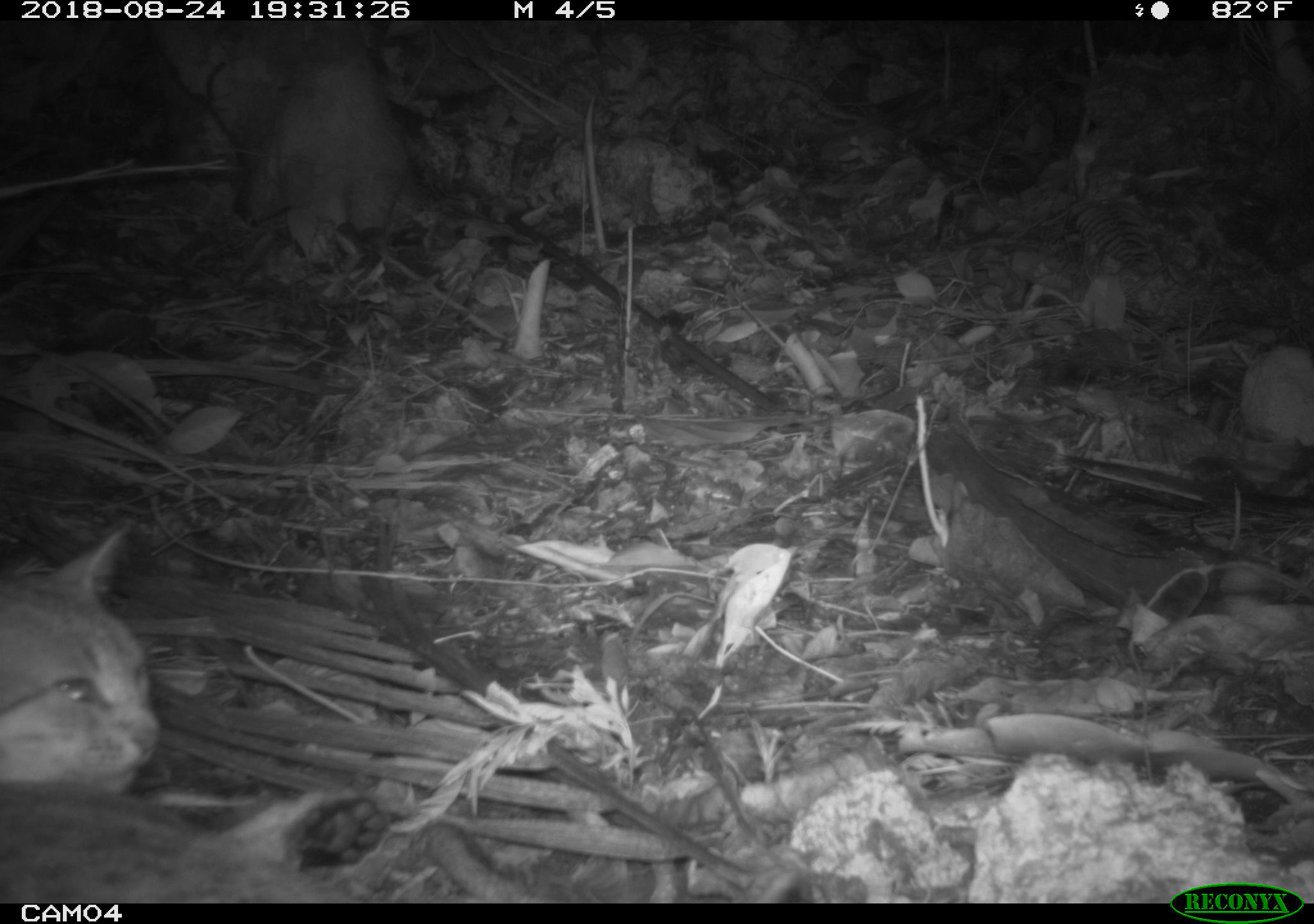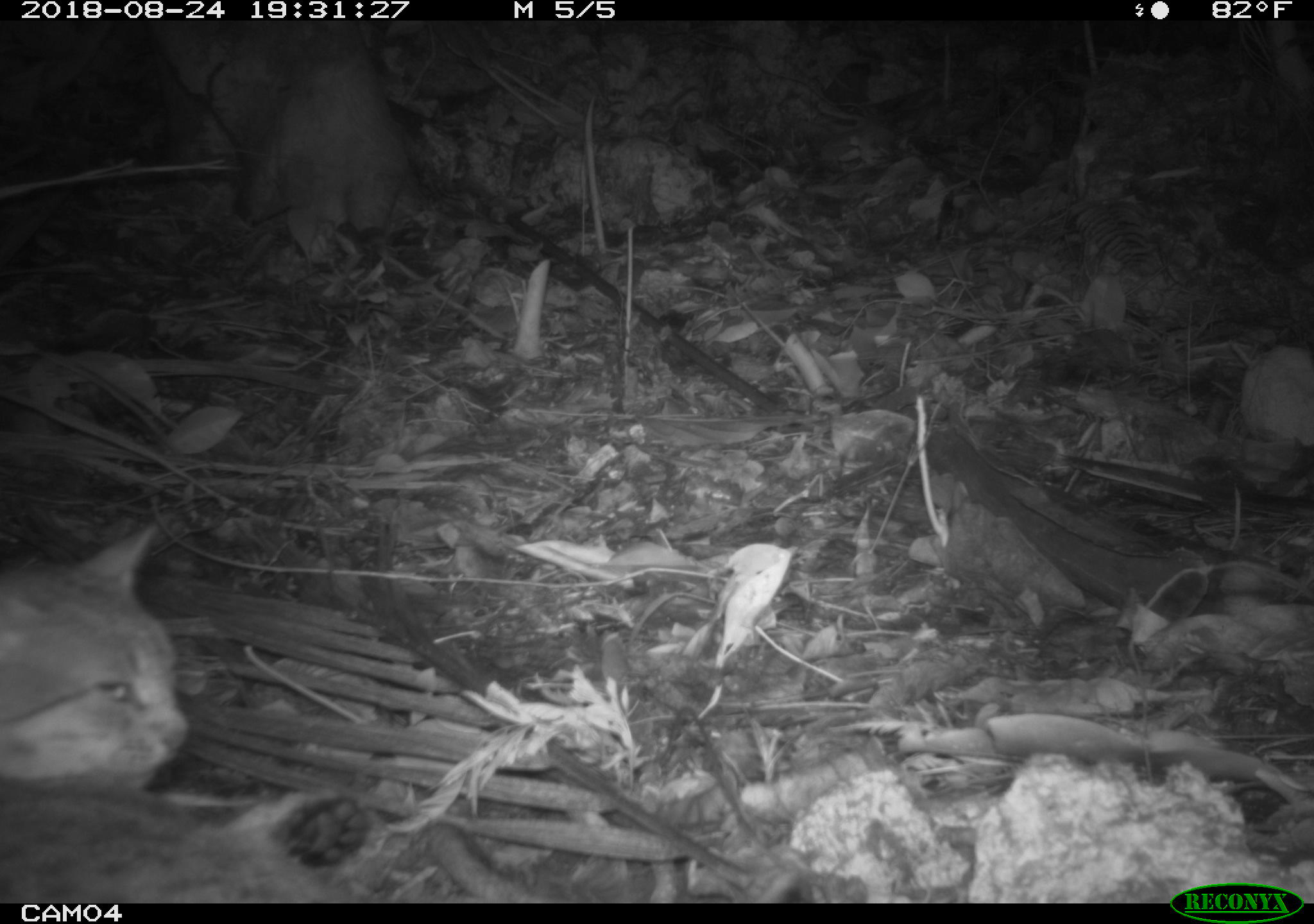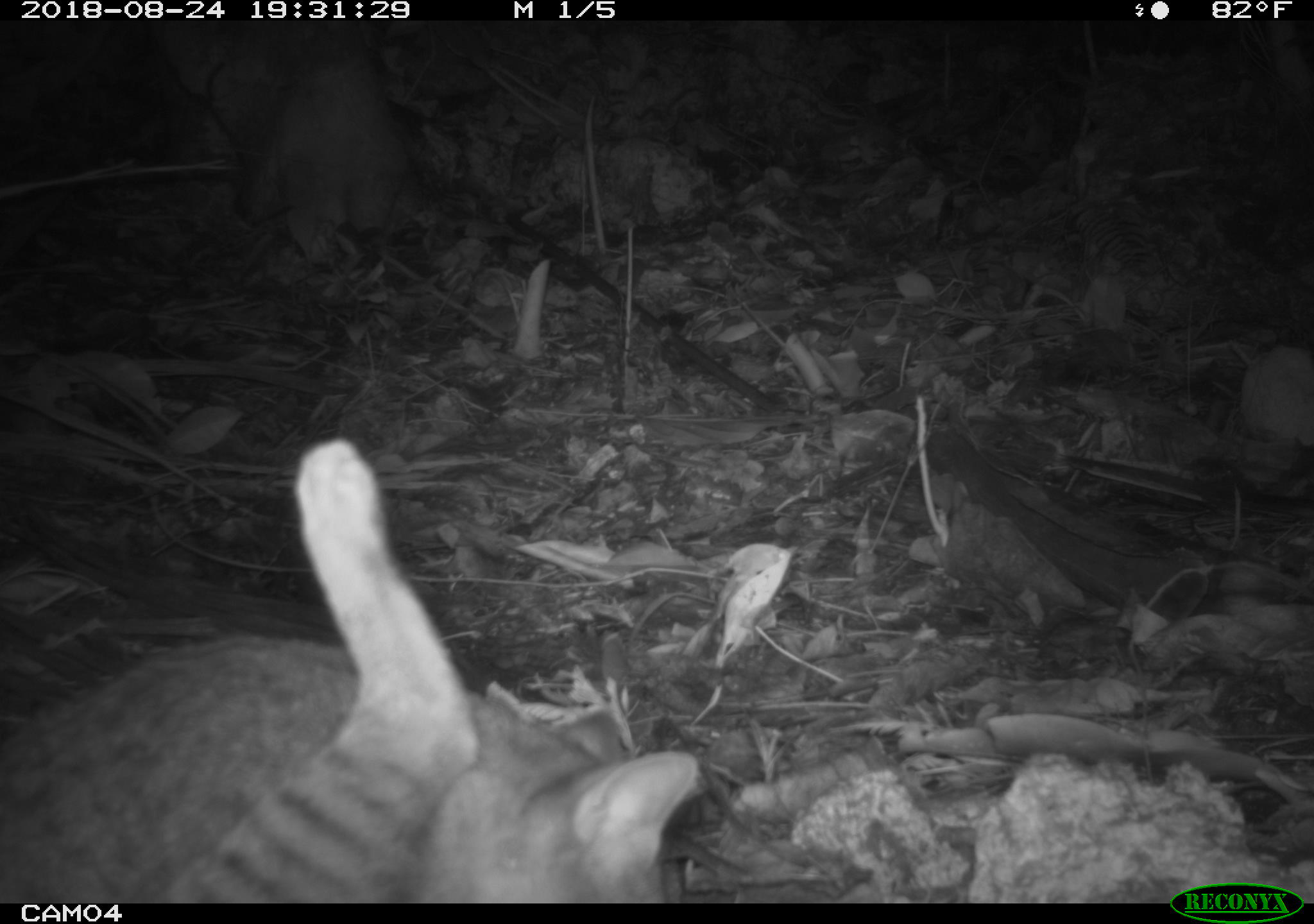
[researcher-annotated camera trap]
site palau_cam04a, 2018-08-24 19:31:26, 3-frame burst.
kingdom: Animalia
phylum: Chordata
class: Mammalia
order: Carnivora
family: Felidae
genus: Felis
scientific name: Felis catus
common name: cat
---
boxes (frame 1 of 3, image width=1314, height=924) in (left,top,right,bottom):
cat: (0,522,367,902)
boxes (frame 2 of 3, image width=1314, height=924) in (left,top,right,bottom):
cat: (1,520,372,900)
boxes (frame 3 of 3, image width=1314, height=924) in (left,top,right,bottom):
cat: (6,429,706,901)